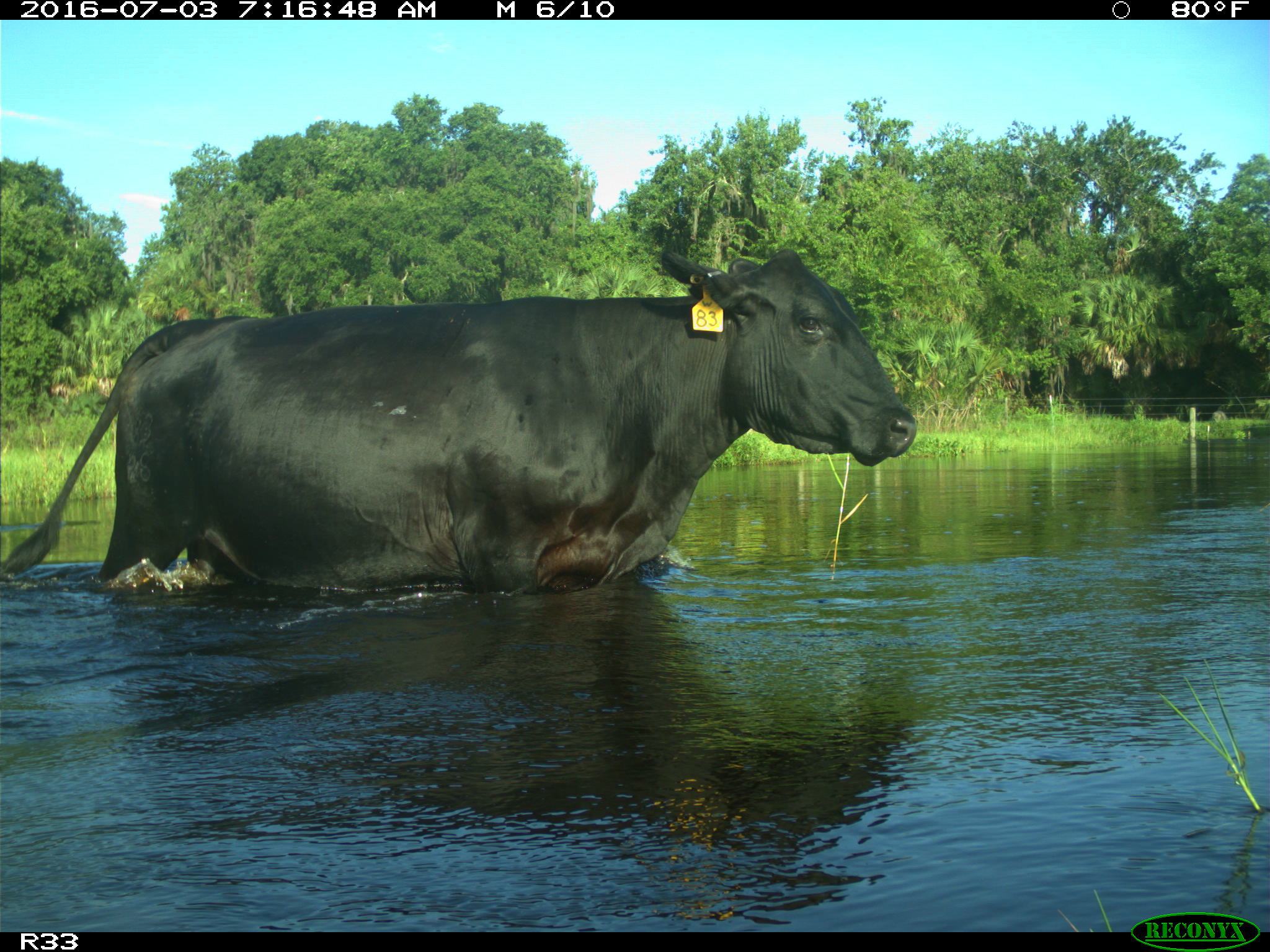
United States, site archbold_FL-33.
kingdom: Animalia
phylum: Chordata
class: Mammalia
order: Artiodactyla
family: Bovidae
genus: Bos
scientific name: Bos taurus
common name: domestic cow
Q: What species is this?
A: Bos taurus (domestic cow).